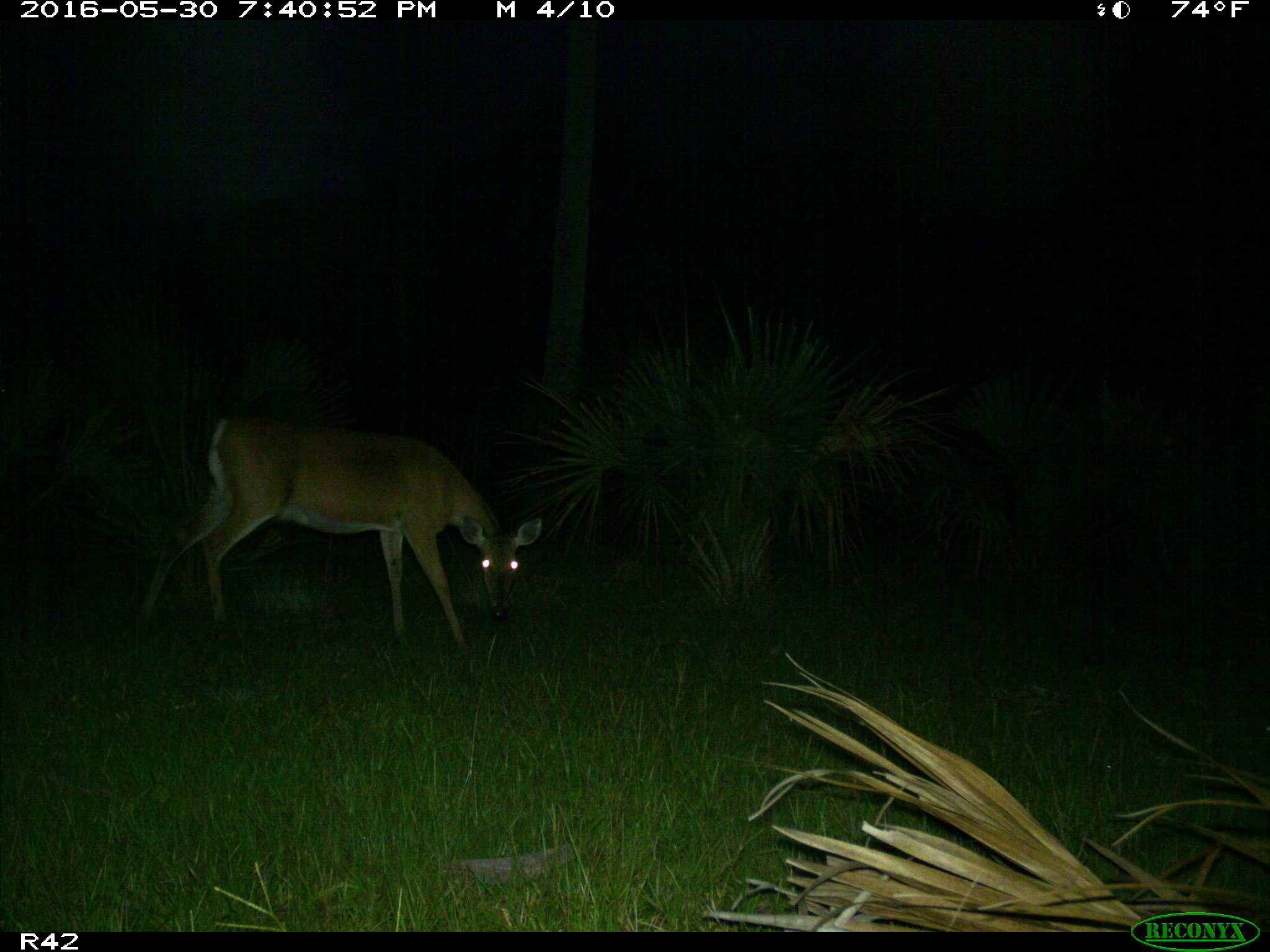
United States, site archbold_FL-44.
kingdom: Animalia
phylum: Chordata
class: Mammalia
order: Artiodactyla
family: Cervidae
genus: Odocoileus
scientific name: Odocoileus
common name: deer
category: unidentified deer